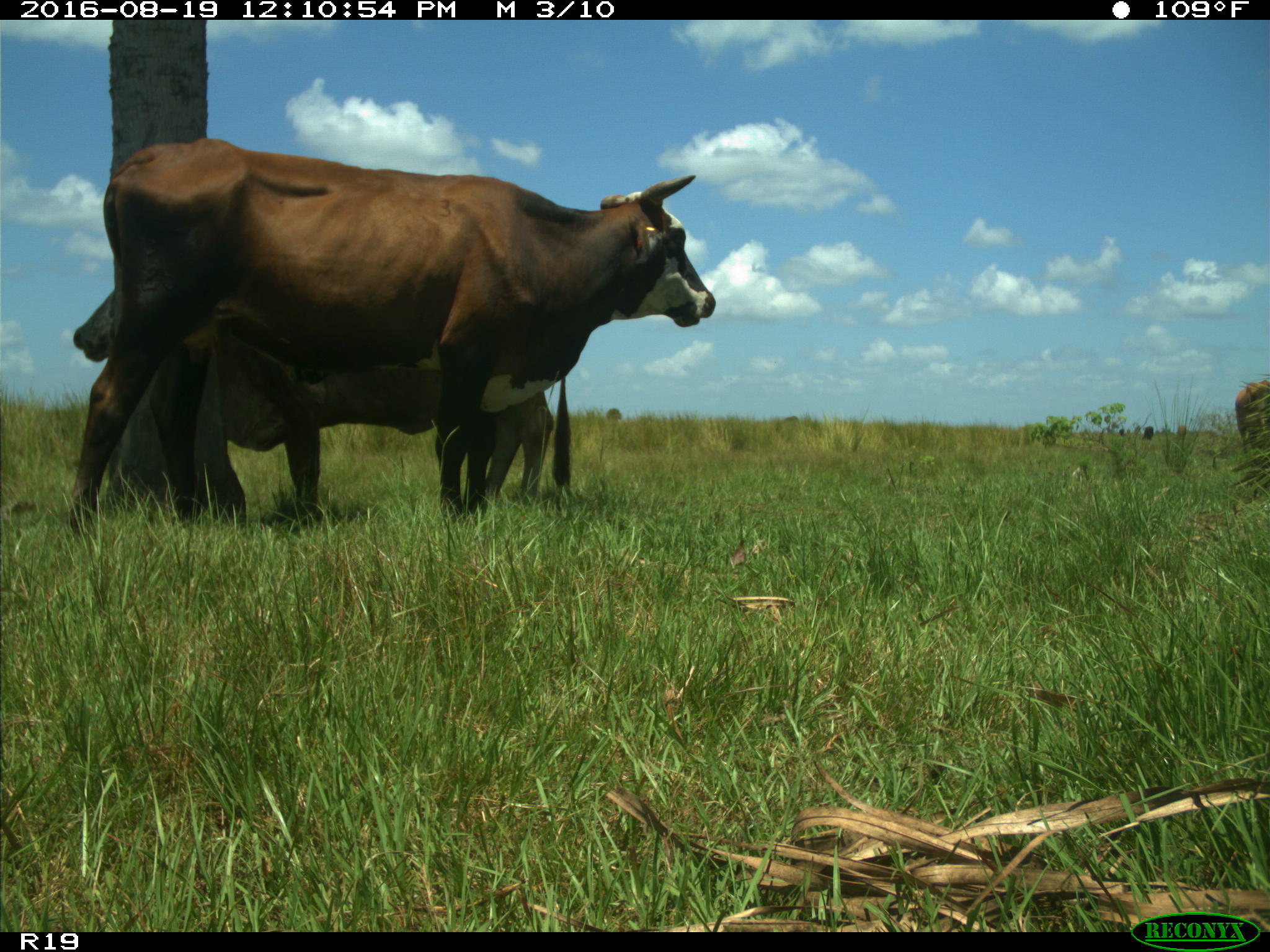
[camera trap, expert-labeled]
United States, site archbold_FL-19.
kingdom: Animalia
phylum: Chordata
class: Mammalia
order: Artiodactyla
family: Bovidae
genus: Bos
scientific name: Bos taurus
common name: domestic cow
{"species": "Bos taurus (domestic cow)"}